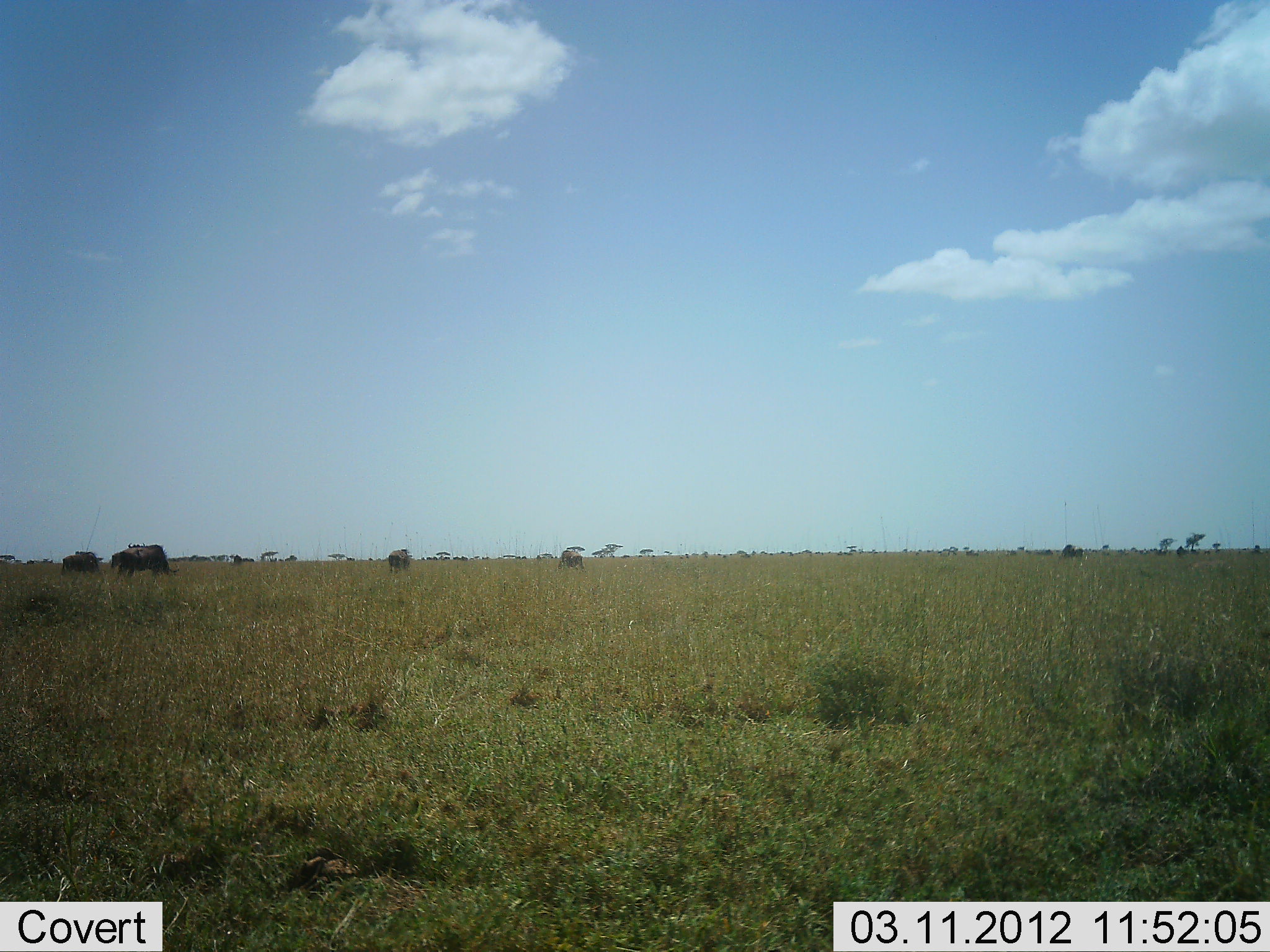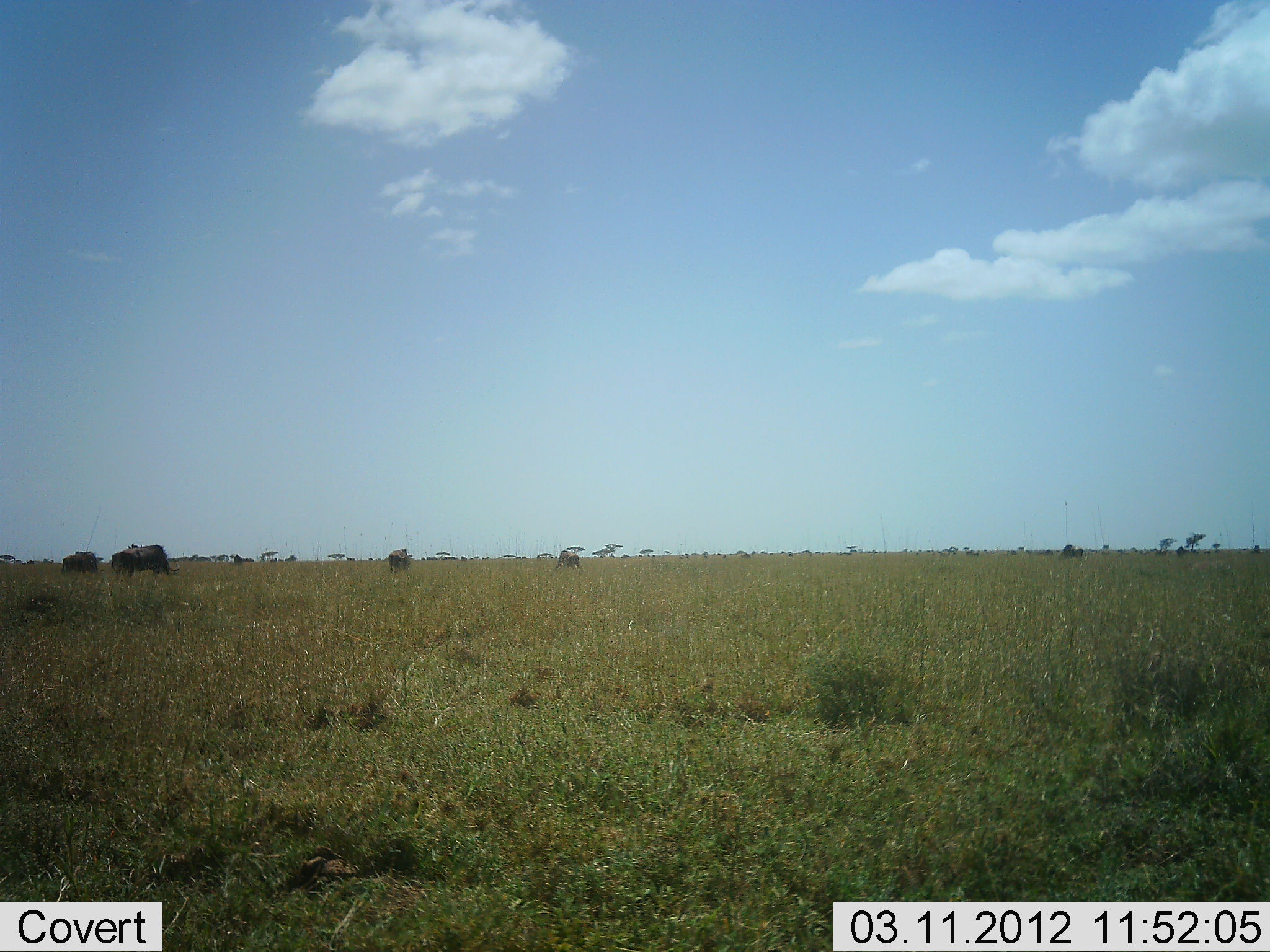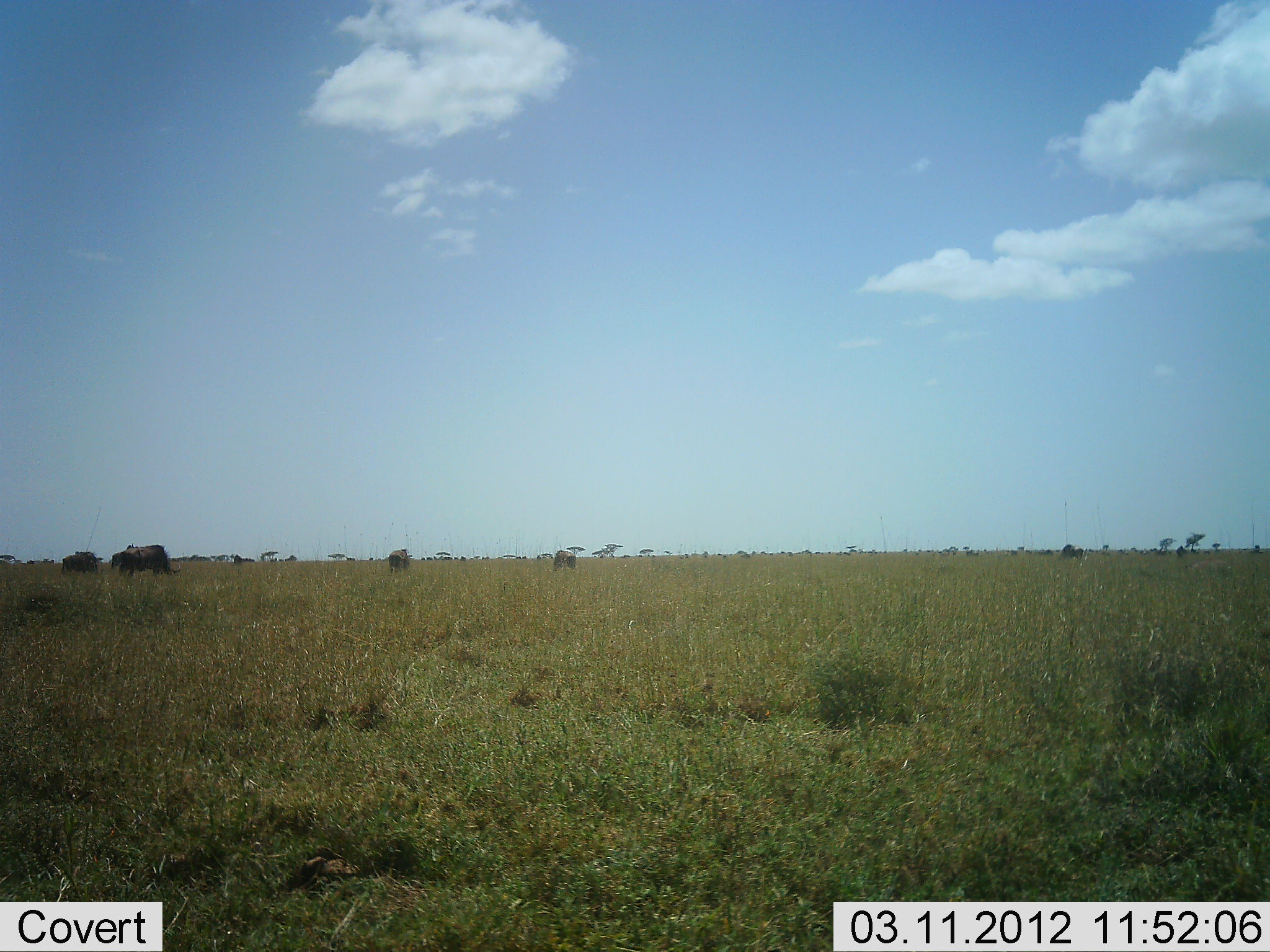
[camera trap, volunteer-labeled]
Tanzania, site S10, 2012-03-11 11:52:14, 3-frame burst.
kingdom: Animalia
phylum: Chordata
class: Mammalia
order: Artiodactyla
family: Bovidae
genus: Connochaetes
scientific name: Connochaetes taurinus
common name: blue wildebeest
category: wildebeest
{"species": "wildebeest (blue wildebeest) (Connochaetes taurinus)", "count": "6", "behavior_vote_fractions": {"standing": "42%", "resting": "0%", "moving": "42%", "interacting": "0%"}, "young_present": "0%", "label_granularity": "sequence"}